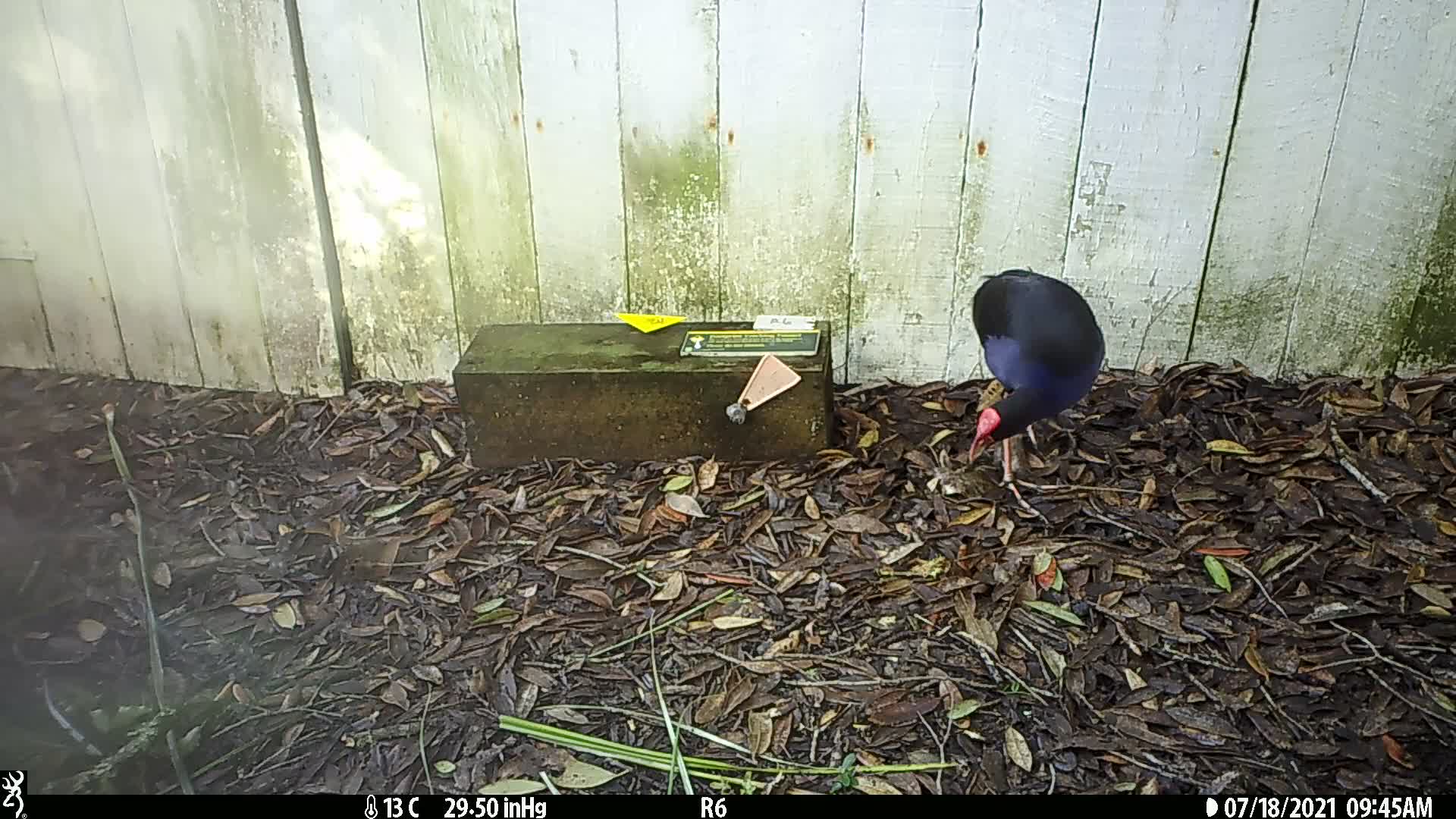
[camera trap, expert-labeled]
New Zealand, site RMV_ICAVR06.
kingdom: Animalia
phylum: Chordata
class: Aves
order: Gruiformes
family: Rallidae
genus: Porphyrio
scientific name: Porphyrio melanotus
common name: australasian swamphen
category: pukeko